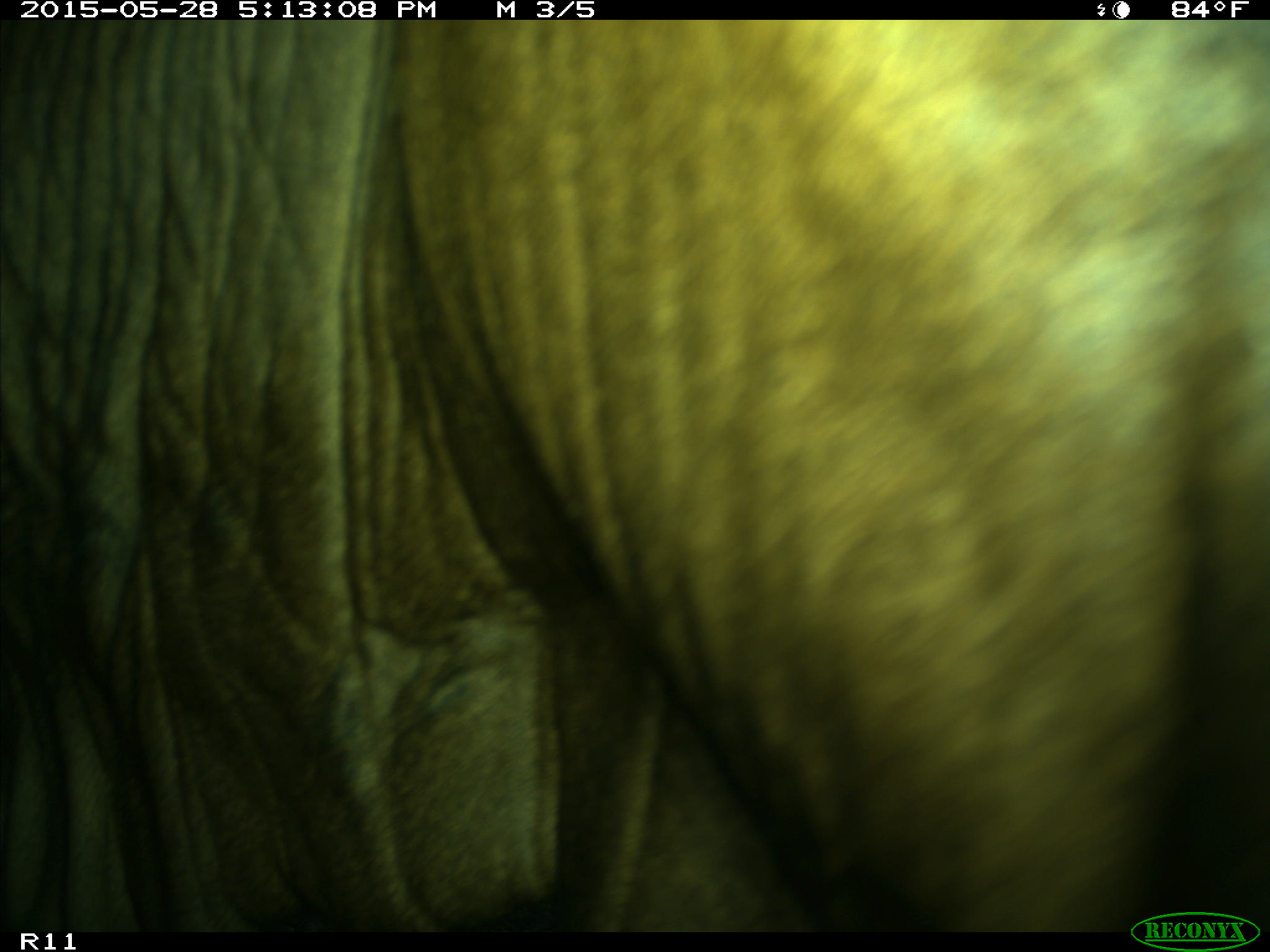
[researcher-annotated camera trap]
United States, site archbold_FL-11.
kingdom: Animalia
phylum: Chordata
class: Mammalia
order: Artiodactyla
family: Bovidae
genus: Bos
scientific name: Bos taurus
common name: domestic cow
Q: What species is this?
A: Bos taurus (domestic cow).